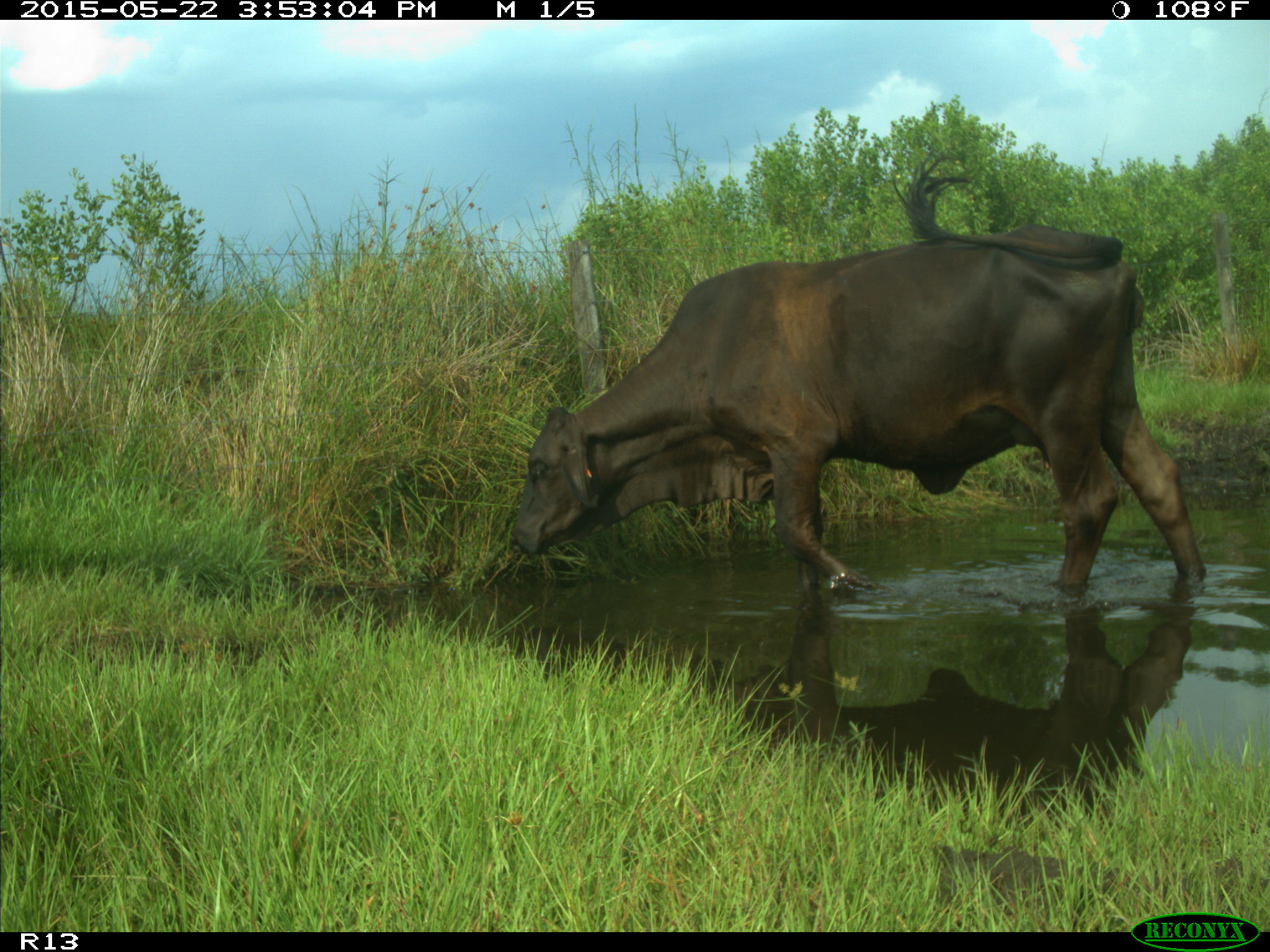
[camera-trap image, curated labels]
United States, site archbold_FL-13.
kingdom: Animalia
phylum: Chordata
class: Mammalia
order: Artiodactyla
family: Bovidae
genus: Bos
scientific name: Bos taurus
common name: domestic cow